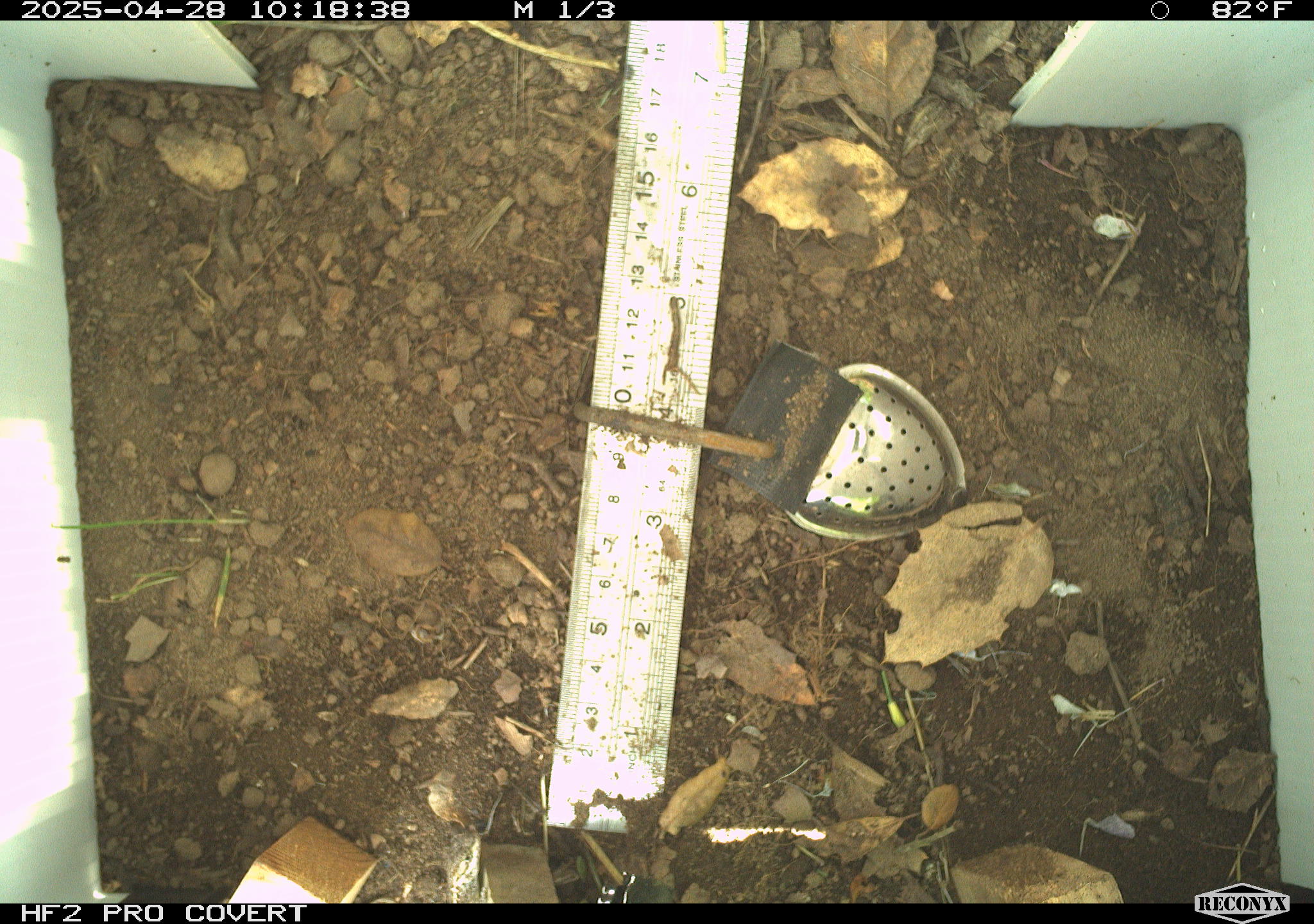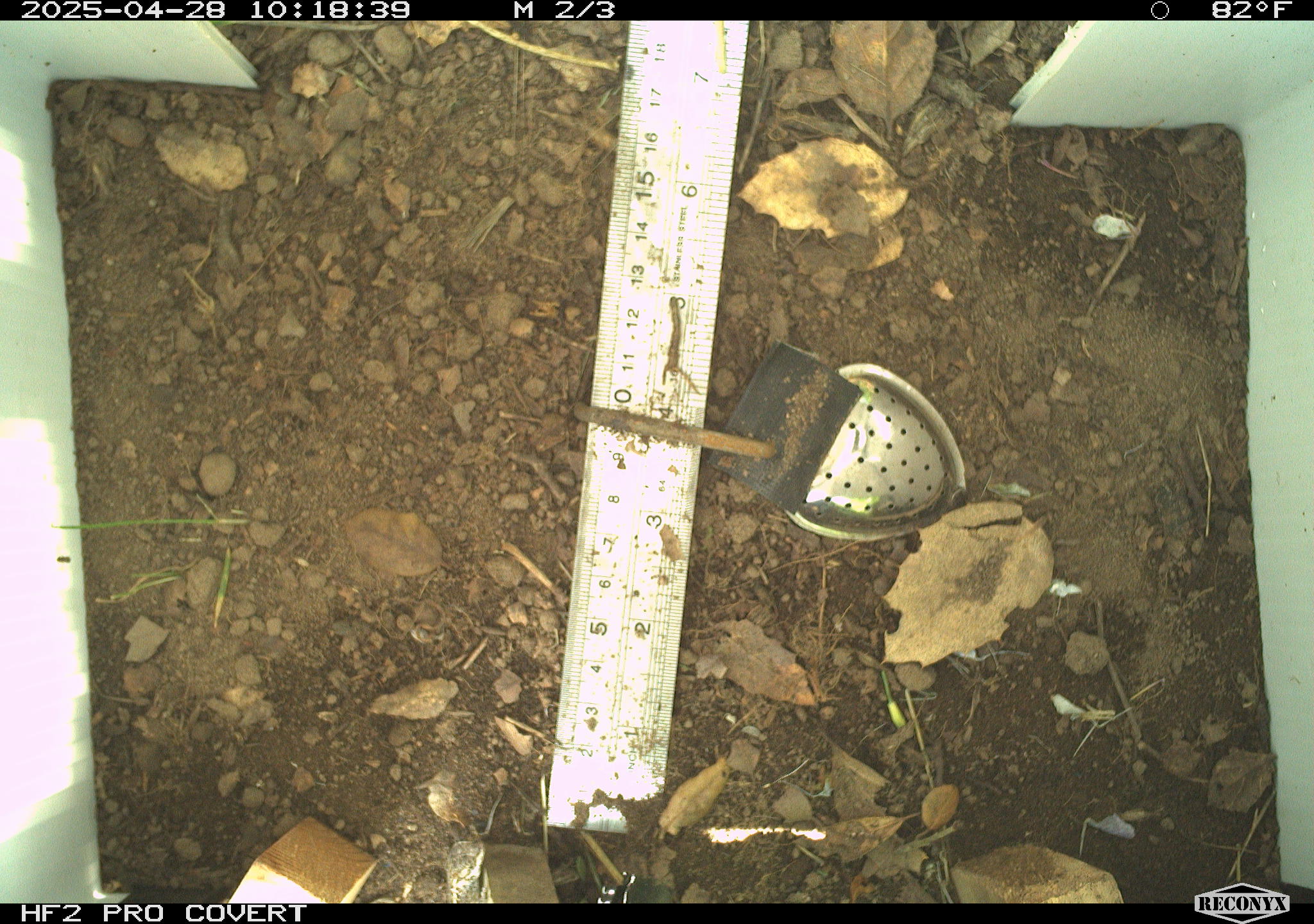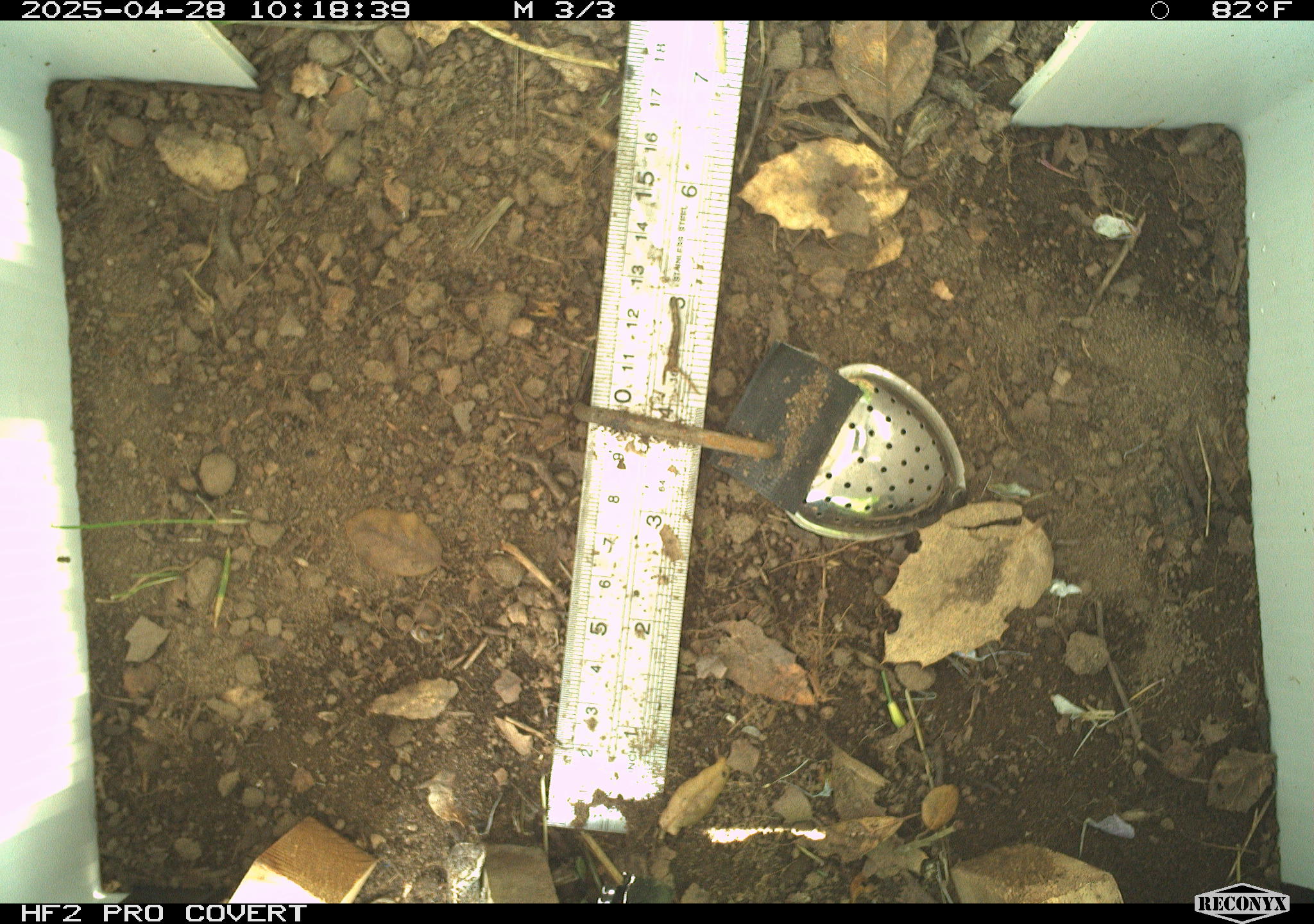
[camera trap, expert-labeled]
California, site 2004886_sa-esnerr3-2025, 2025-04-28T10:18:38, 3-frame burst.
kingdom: Animalia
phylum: Chordata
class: Reptilia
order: Squamata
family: Phrynosomatidae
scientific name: Phrynosomatidae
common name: north american spiny lizards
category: sceloporus/uta species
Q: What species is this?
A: Sceloporus/uta species (north american spiny lizards) (Phrynosomatidae).